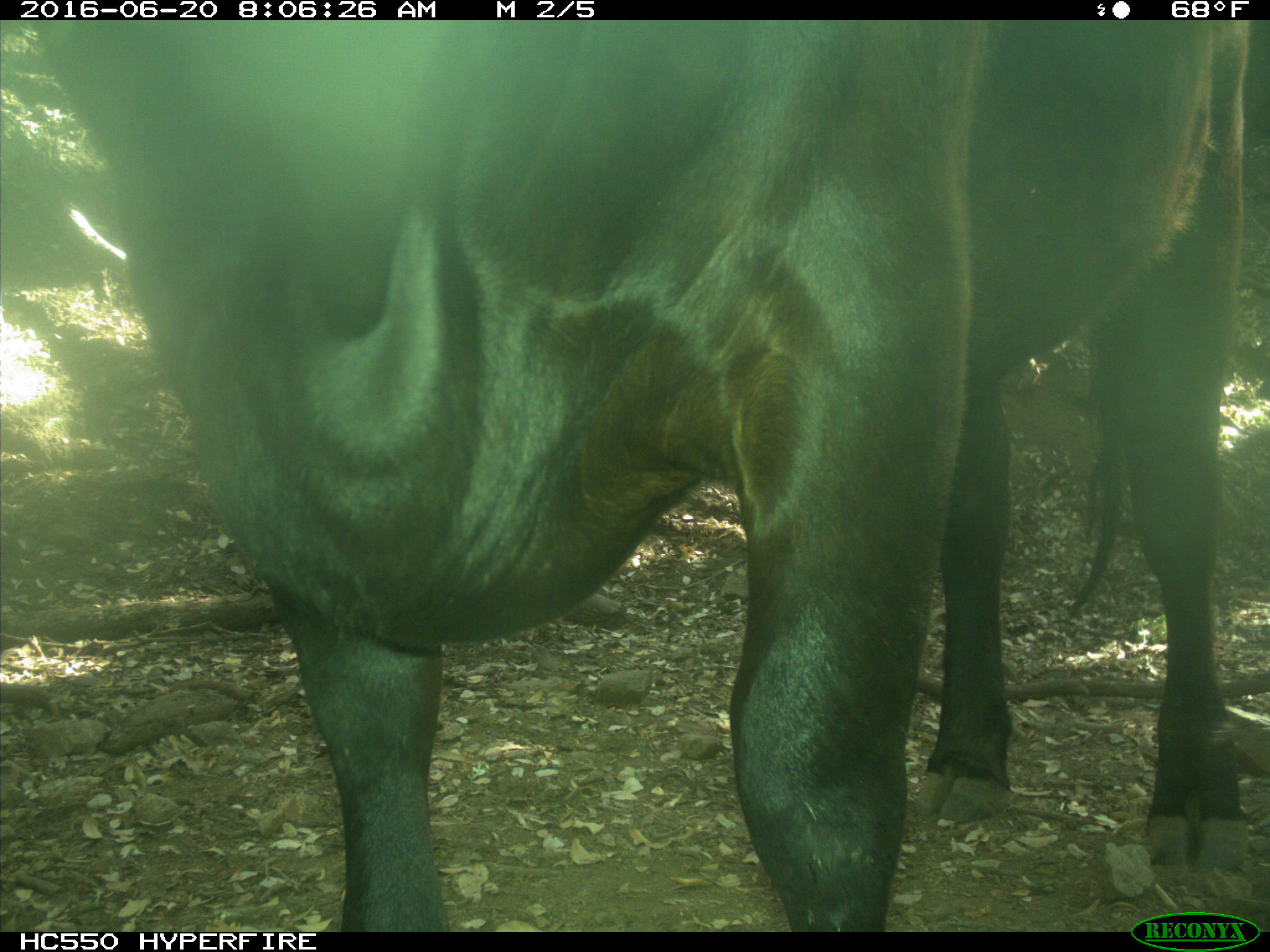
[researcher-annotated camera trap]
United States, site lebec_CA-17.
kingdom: Animalia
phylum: Chordata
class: Mammalia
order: Artiodactyla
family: Bovidae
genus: Bos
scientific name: Bos taurus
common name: domestic cow